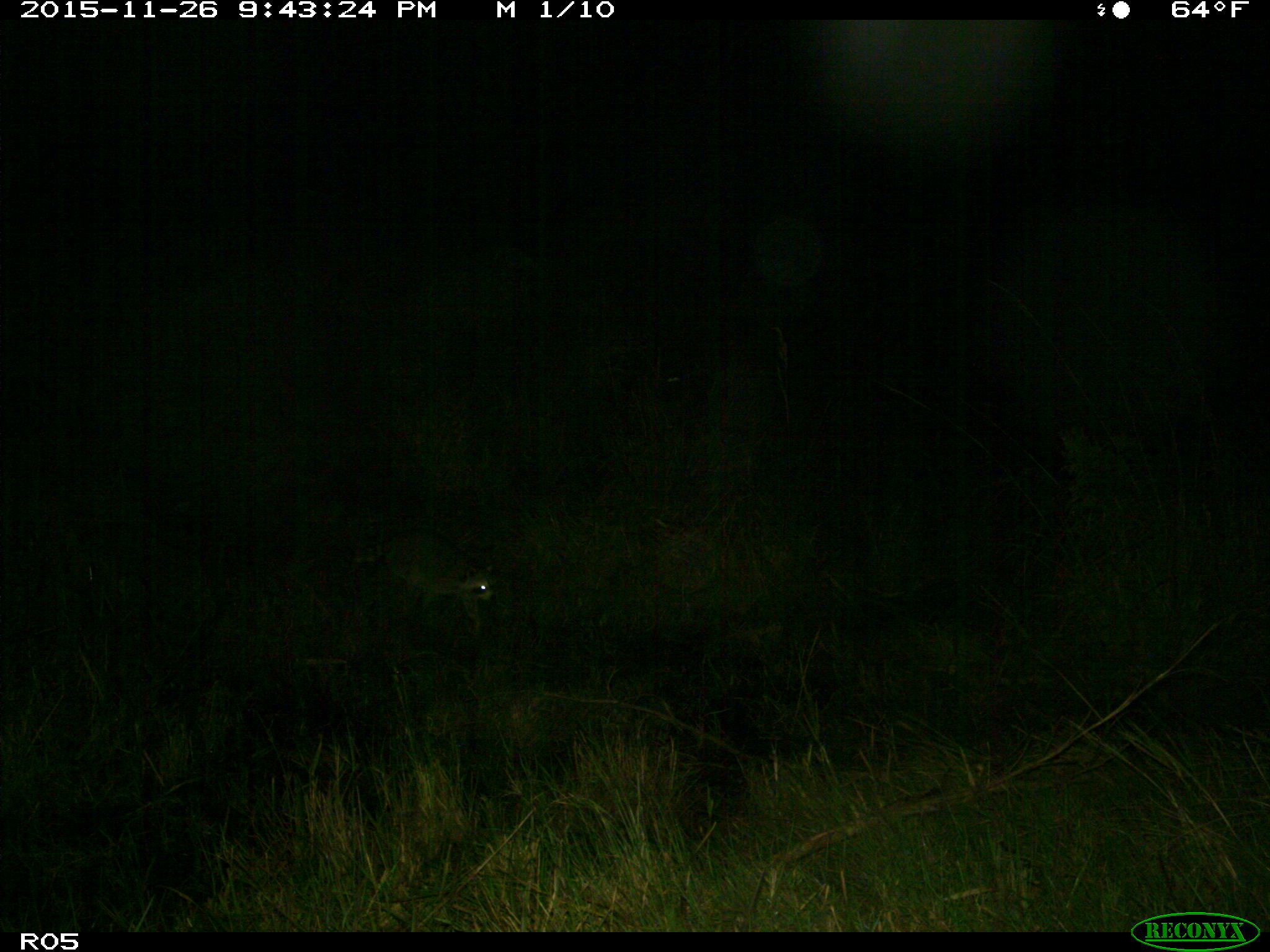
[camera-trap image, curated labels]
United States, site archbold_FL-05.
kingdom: Animalia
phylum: Chordata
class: Mammalia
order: Carnivora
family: Procyonidae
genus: Procyon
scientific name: Procyon lotor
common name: common raccoon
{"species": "Procyon lotor (common raccoon)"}